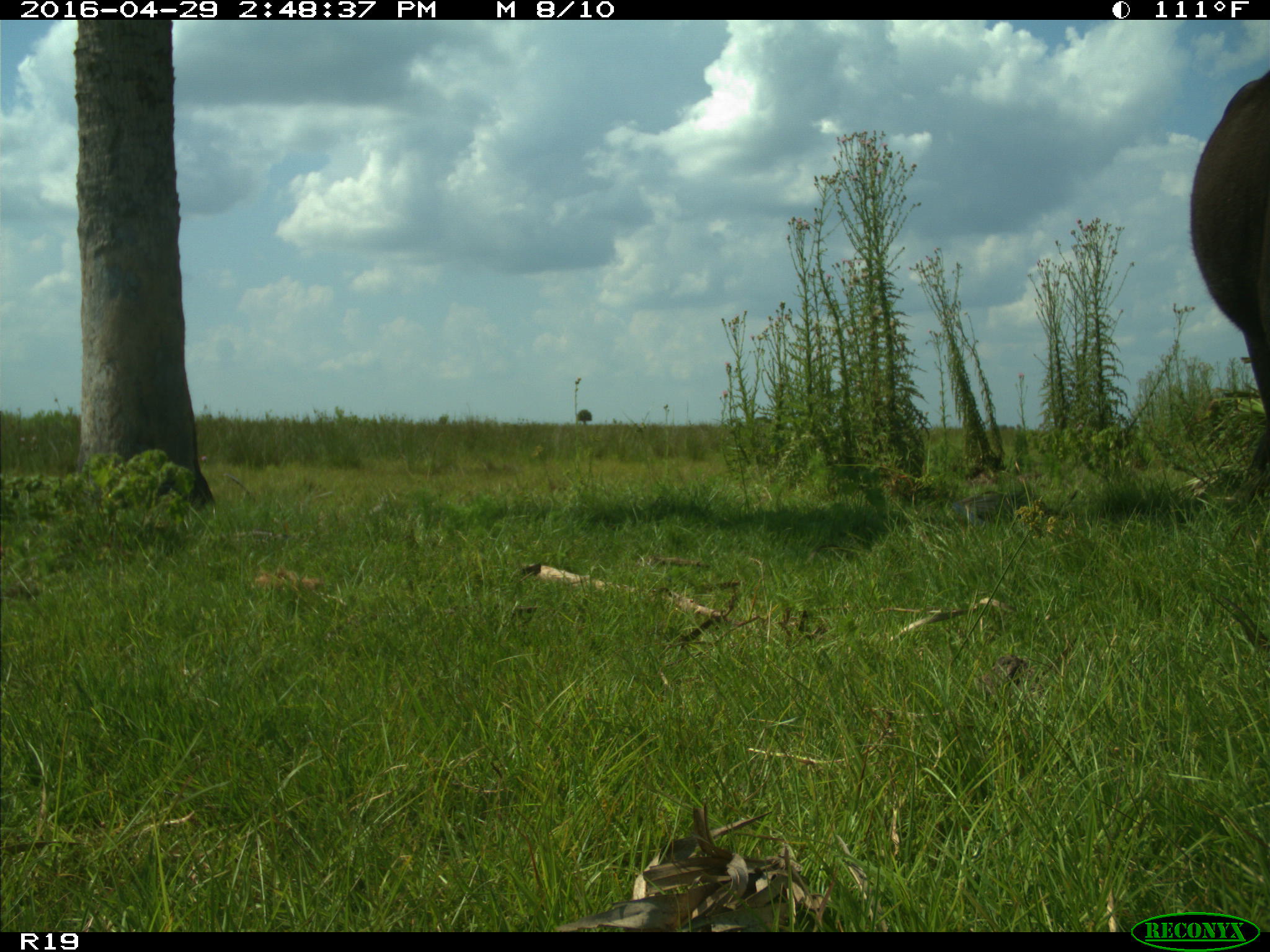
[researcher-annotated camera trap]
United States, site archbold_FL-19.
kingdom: Animalia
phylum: Chordata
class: Mammalia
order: Artiodactyla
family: Bovidae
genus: Bos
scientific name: Bos taurus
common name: domestic cow